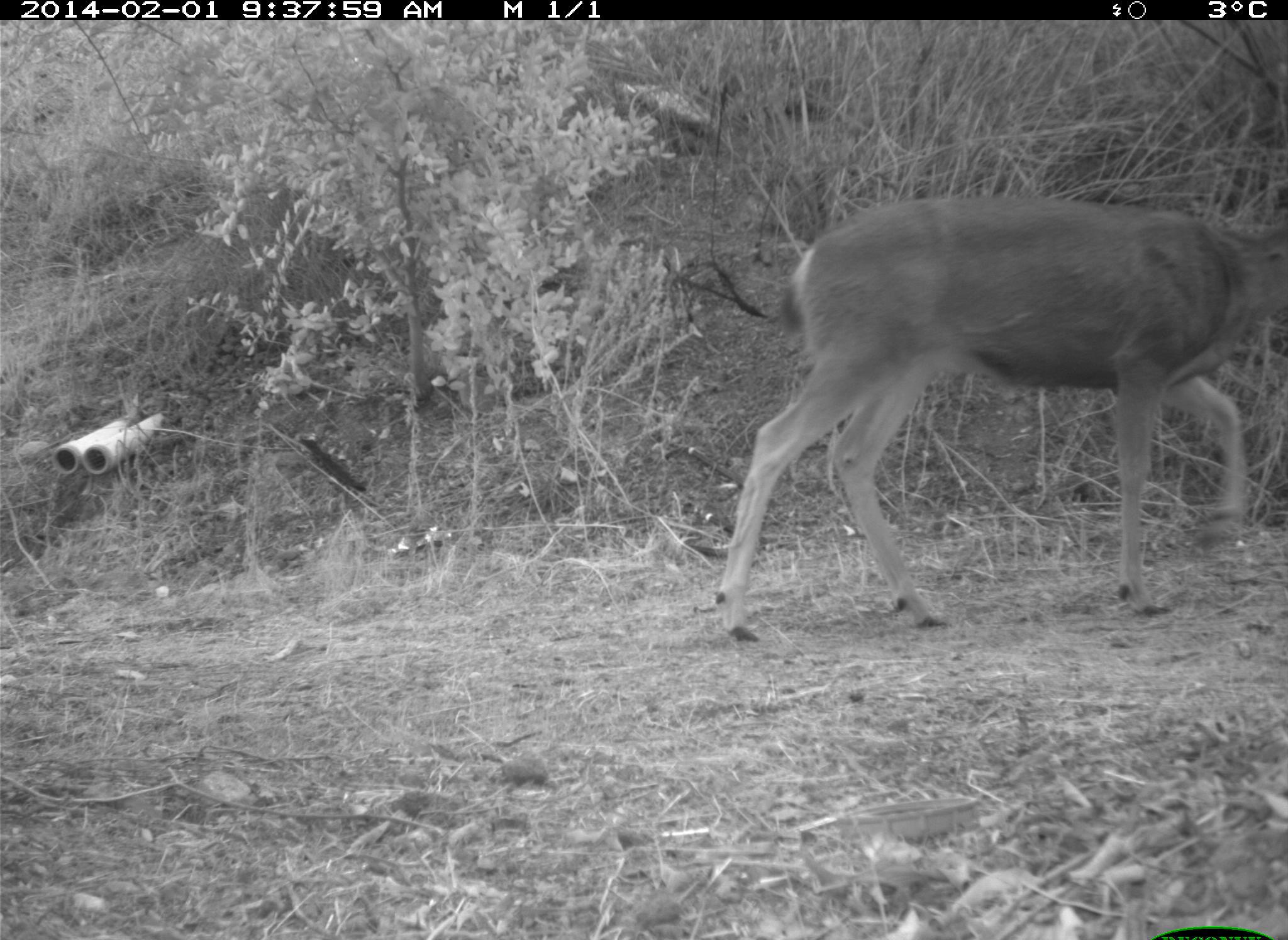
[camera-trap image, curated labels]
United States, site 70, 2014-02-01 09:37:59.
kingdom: Animalia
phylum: Chordata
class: Mammalia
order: Artiodactyla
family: Cervidae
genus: Odocoileus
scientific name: Odocoileus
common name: deer